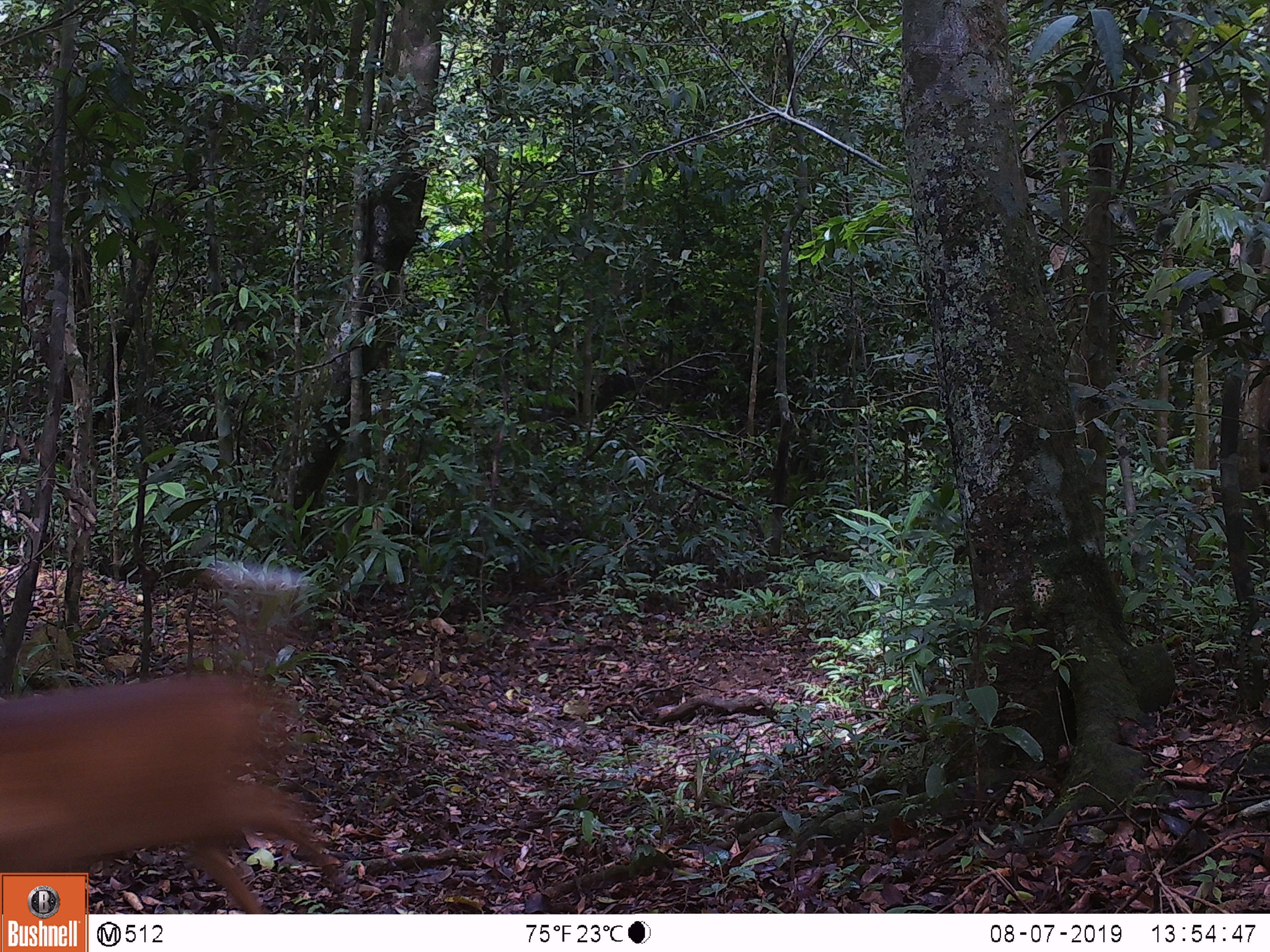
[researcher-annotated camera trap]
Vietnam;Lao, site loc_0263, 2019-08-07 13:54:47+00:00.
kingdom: Animalia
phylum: Chordata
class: Mammalia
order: Artiodactyla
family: Cervidae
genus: Muntiacus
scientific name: Muntiacus vuquangensis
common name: large-antlered muntjac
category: large antlered muntjac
Large antlered muntjac (large-antlered muntjac) (Muntiacus vuquangensis). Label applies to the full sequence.